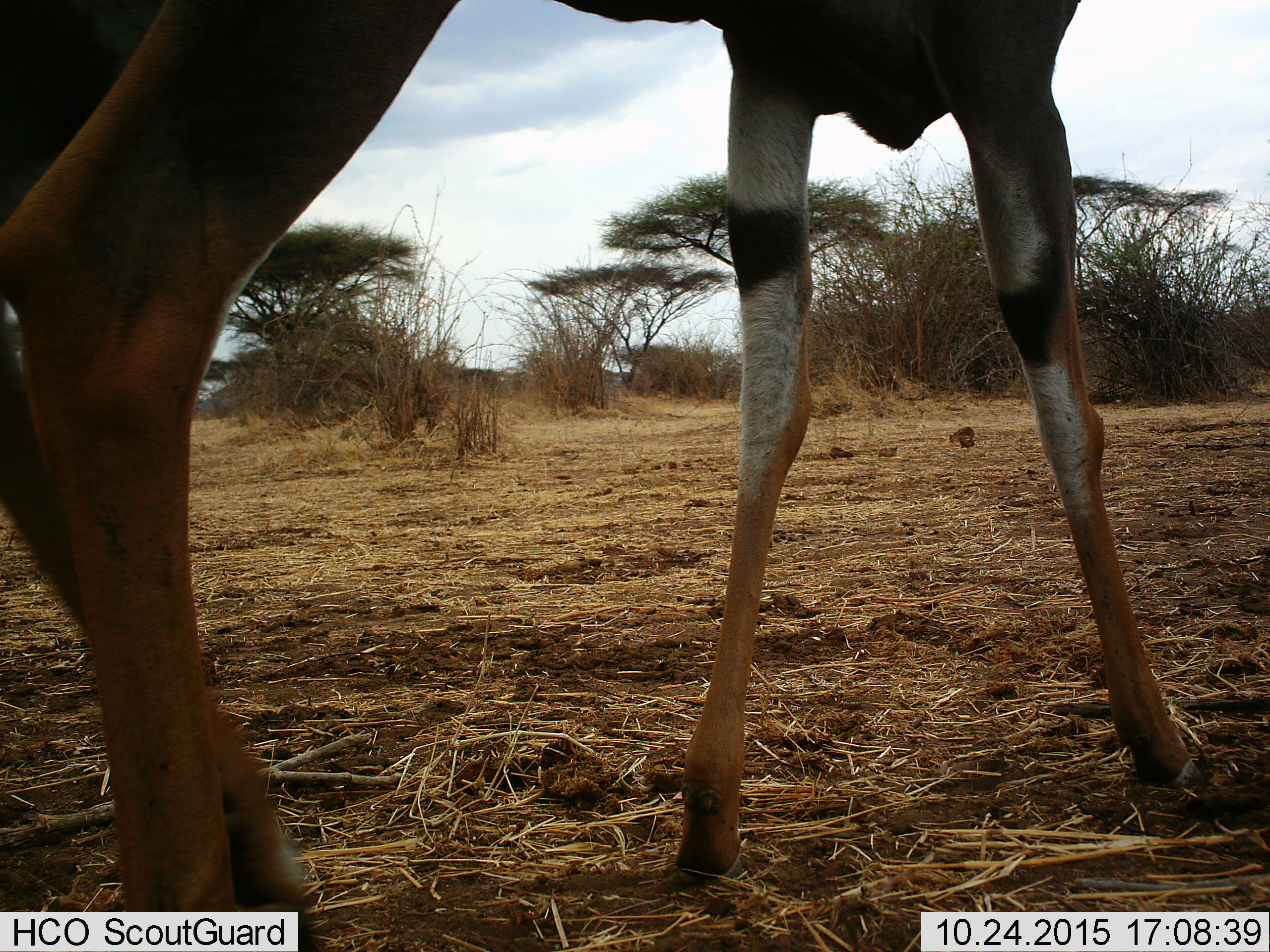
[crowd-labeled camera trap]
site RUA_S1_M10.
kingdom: Animalia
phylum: Chordata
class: Mammalia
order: Artiodactyla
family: Bovidae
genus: Tragelaphus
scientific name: Tragelaphus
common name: kudu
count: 1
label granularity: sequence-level